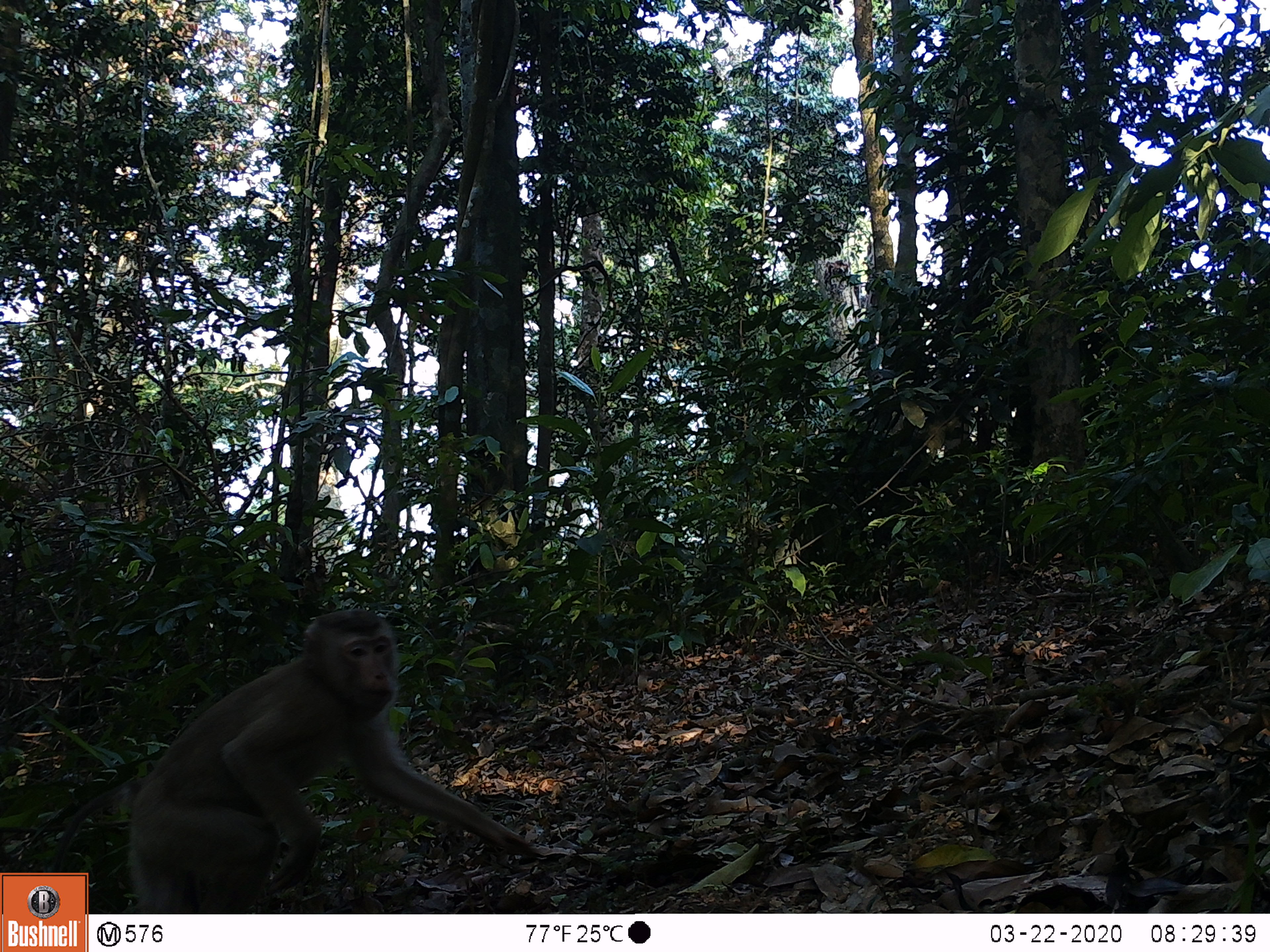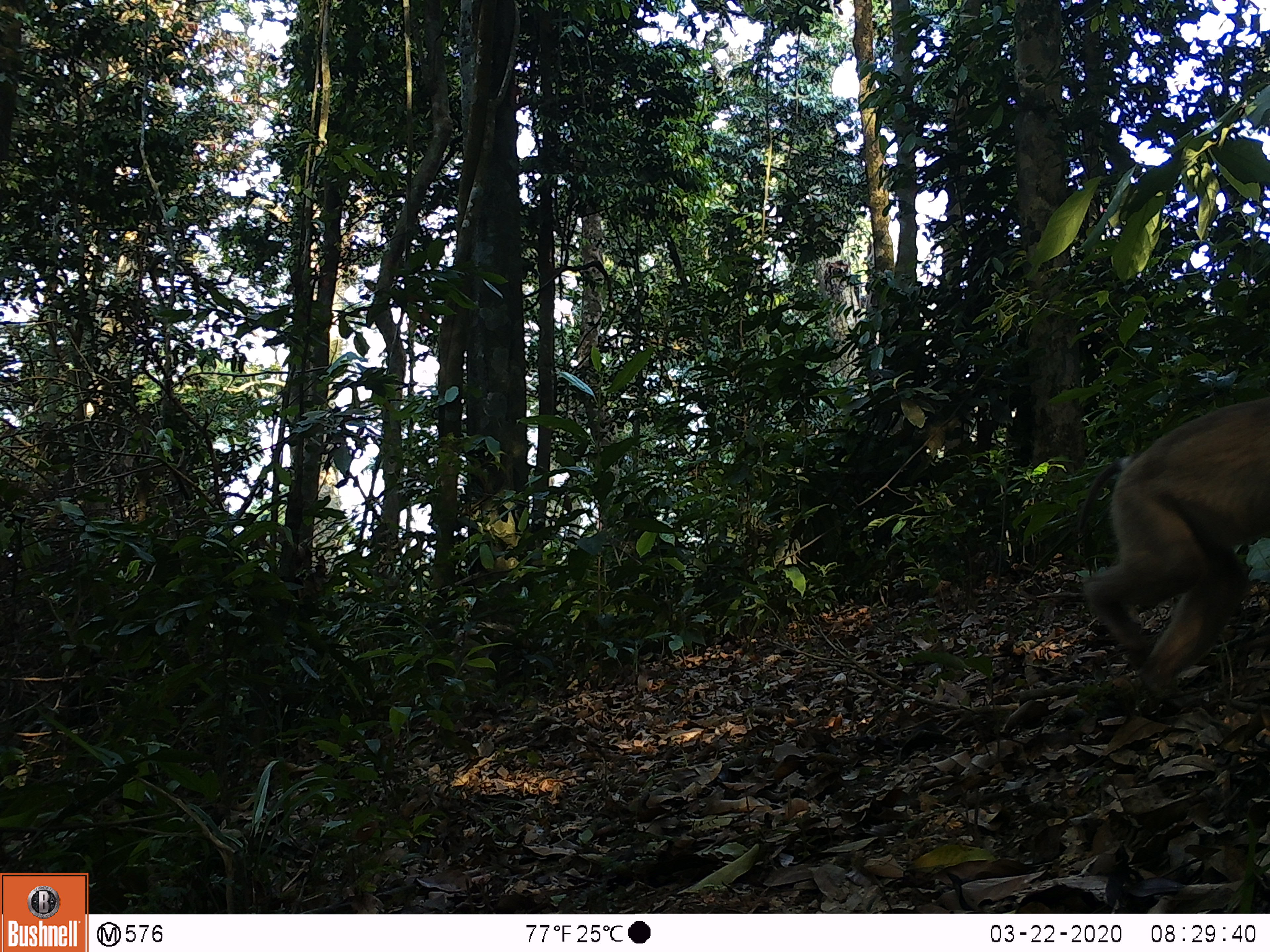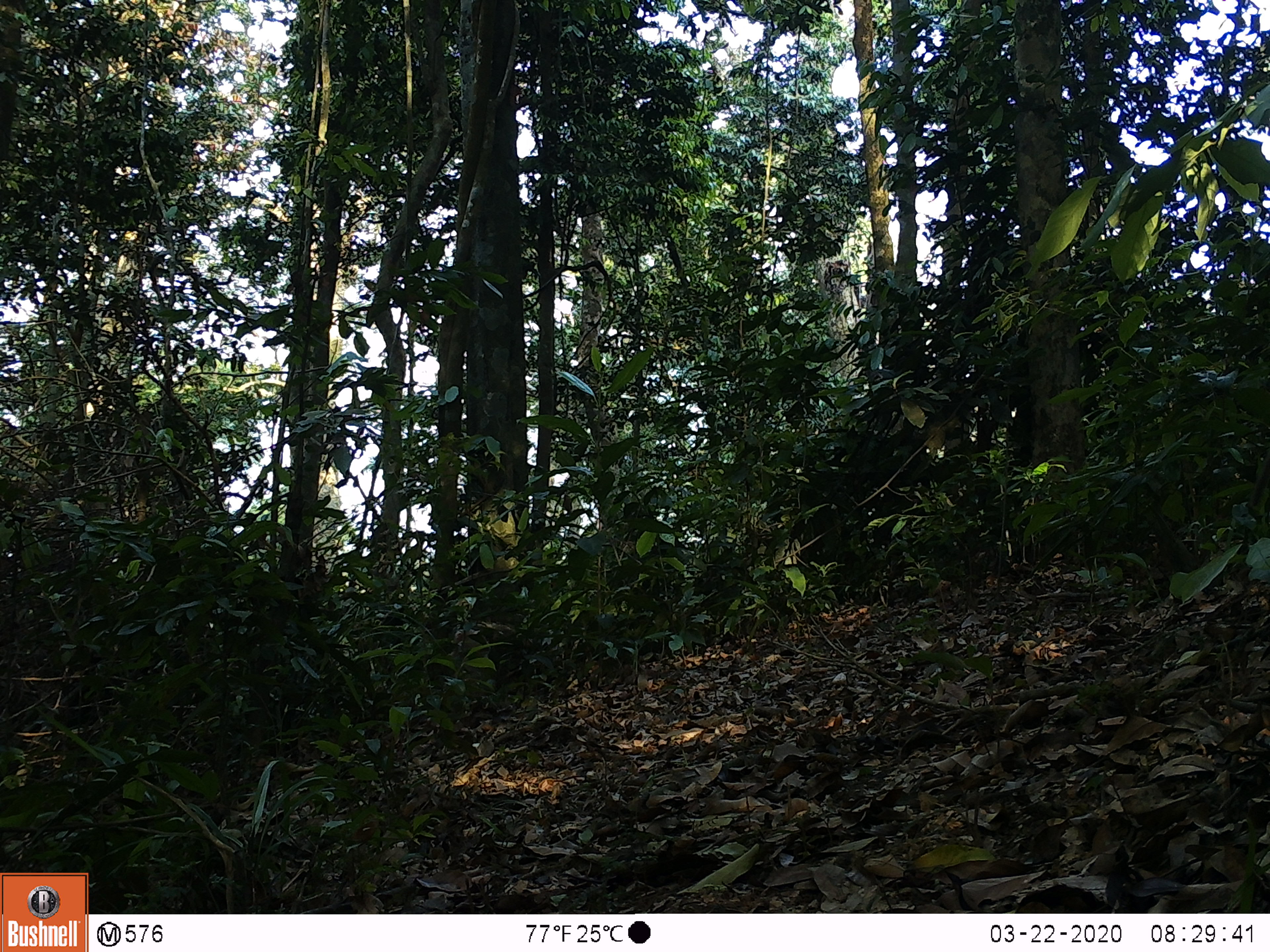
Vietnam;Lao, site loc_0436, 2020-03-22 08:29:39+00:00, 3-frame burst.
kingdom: Animalia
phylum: Chordata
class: Mammalia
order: Primates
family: Cercopithecidae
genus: Macaca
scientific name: Macaca nemestrina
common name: pig-tailed macaque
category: pig tailed macaque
Pig tailed macaque (pig-tailed macaque) (Macaca nemestrina). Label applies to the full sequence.